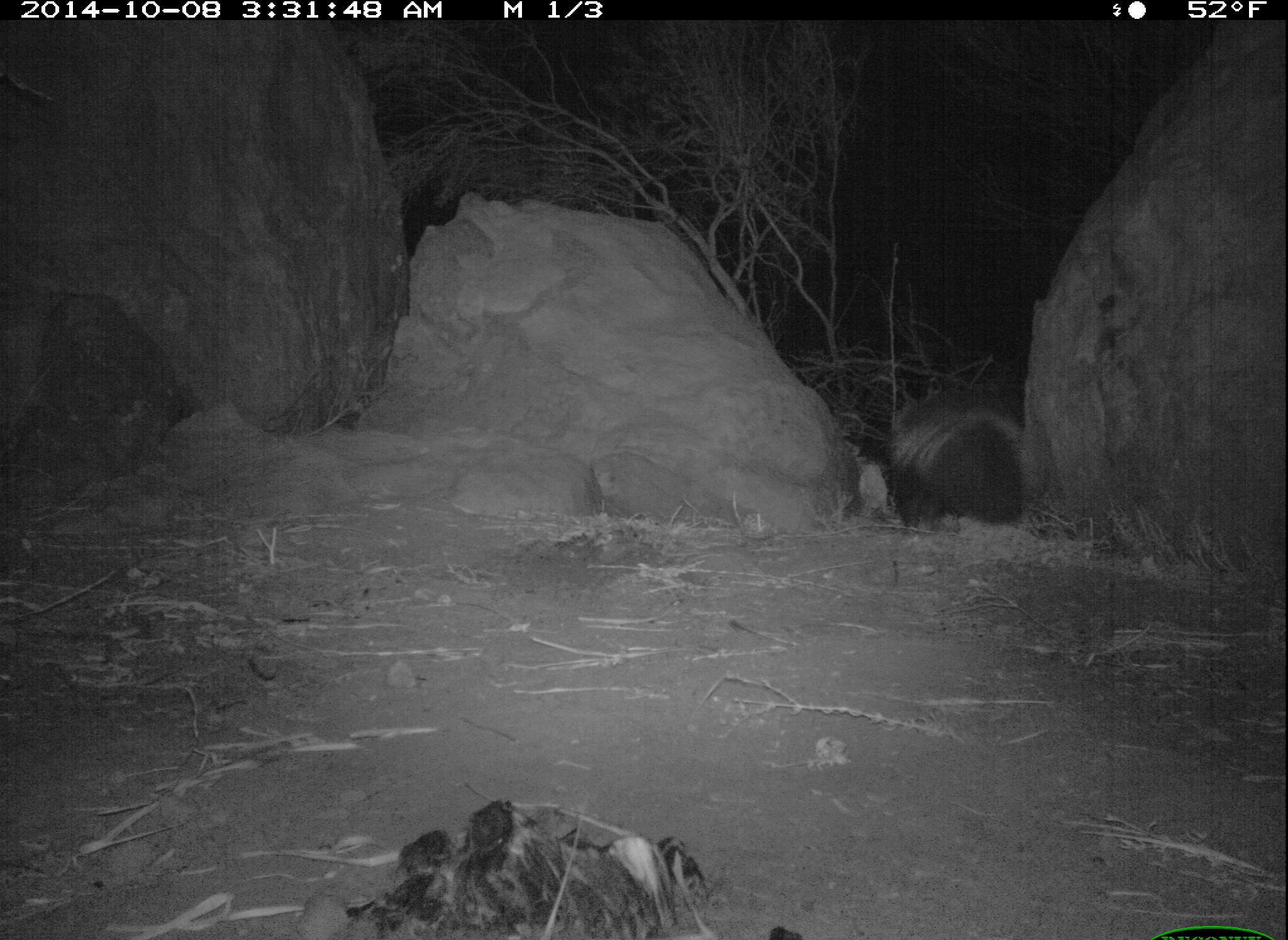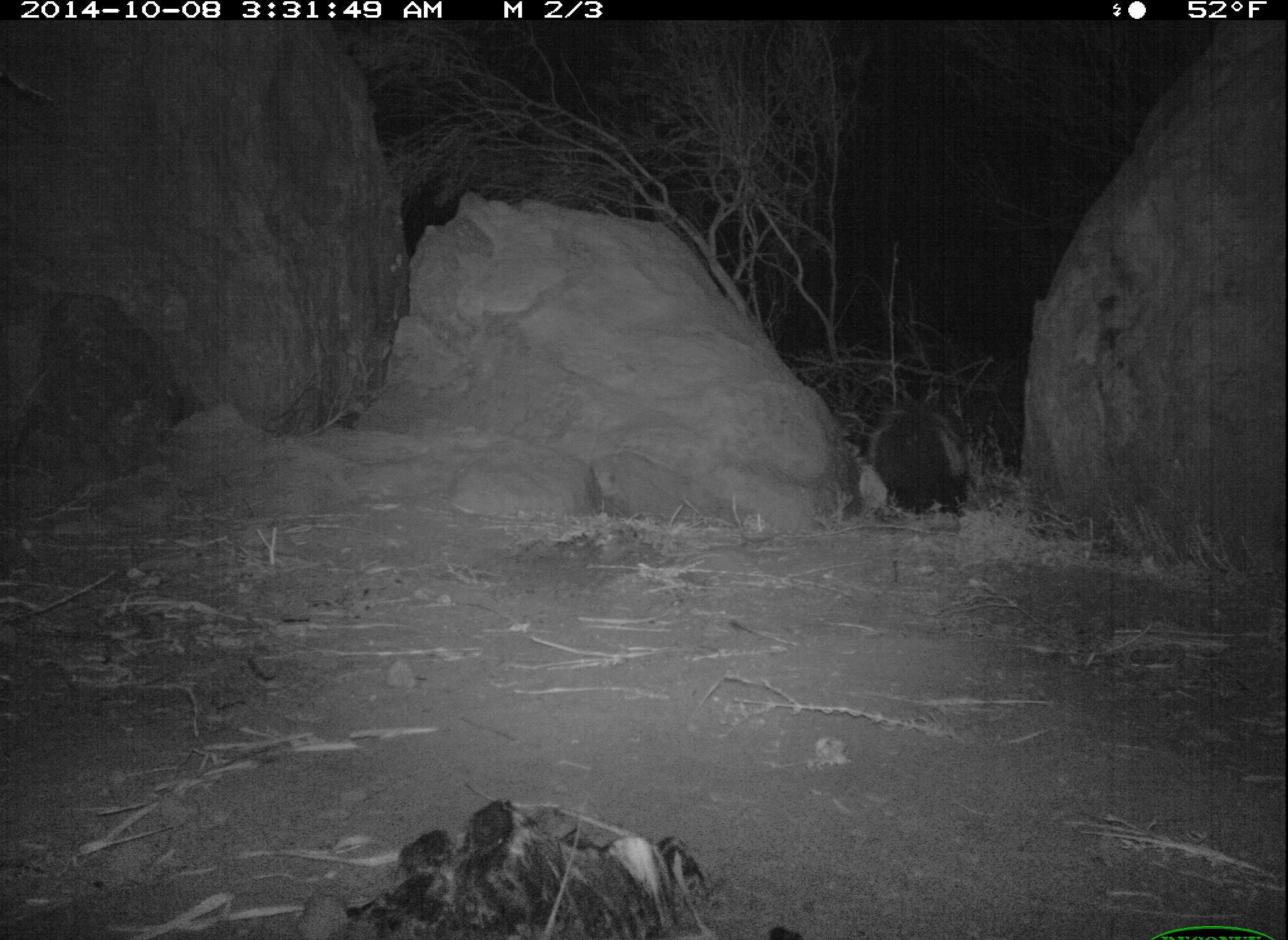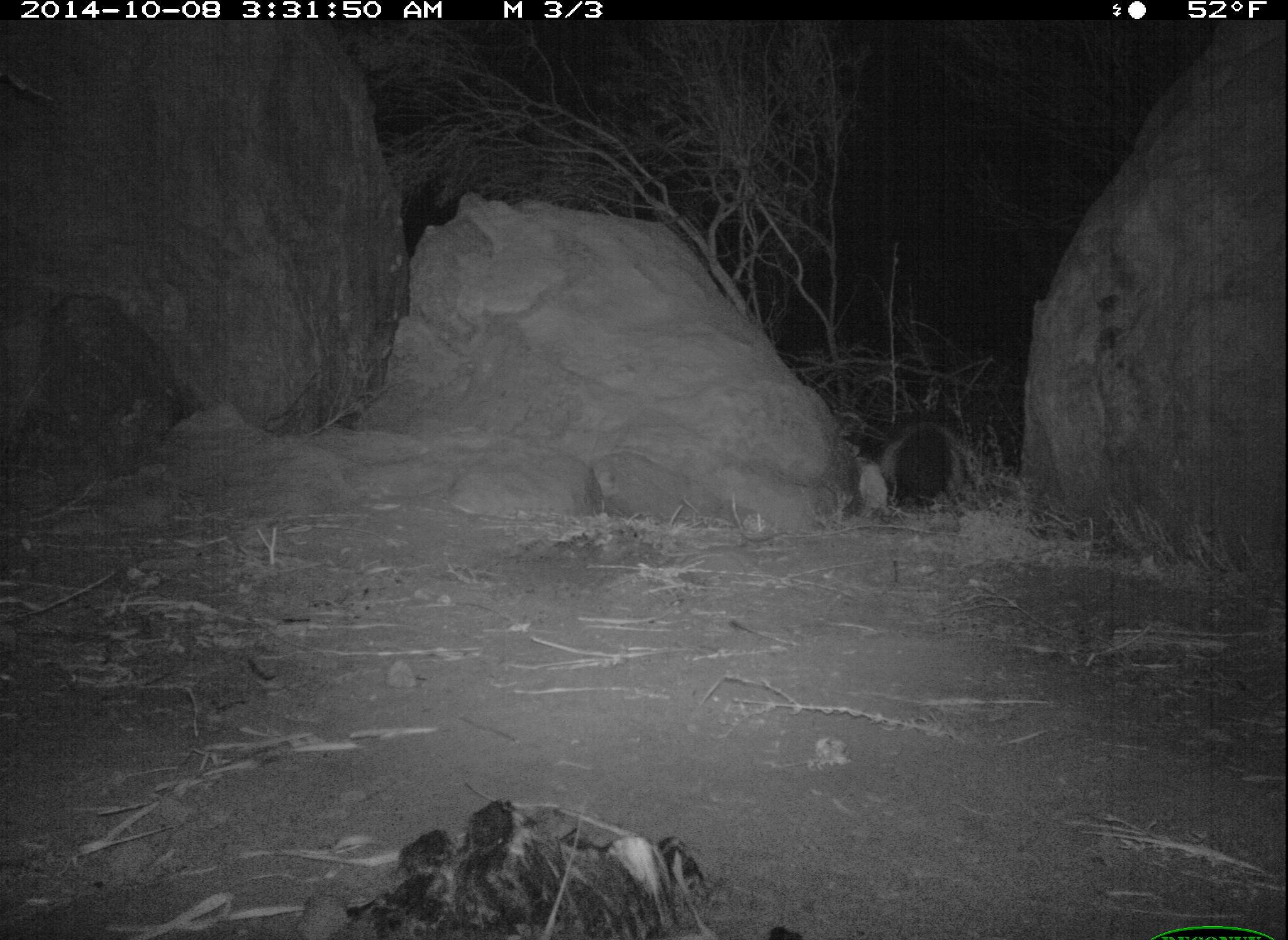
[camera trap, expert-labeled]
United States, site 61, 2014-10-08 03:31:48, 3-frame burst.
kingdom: Animalia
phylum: Chordata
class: Mammalia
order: Carnivora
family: Mephitidae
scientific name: Mephitidae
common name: skunk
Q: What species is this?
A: Skunk (Mephitidae).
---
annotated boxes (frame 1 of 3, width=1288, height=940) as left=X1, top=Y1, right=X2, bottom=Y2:
skunk: left=874, top=372, right=1051, bottom=546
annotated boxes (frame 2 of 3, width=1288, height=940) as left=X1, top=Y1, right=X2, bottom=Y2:
skunk: left=853, top=374, right=997, bottom=519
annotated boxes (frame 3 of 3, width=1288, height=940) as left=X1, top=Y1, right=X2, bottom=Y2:
skunk: left=866, top=409, right=984, bottom=516